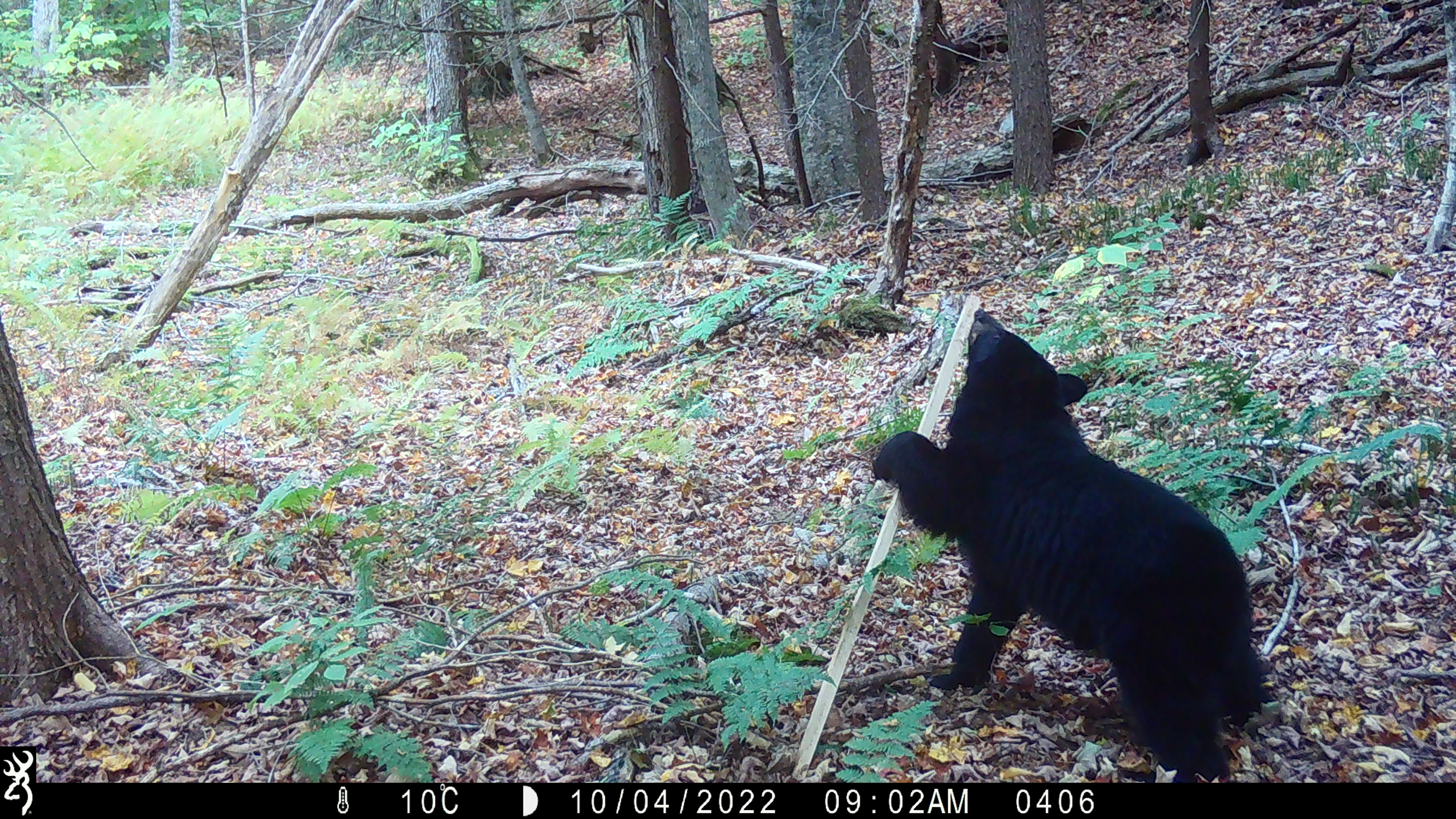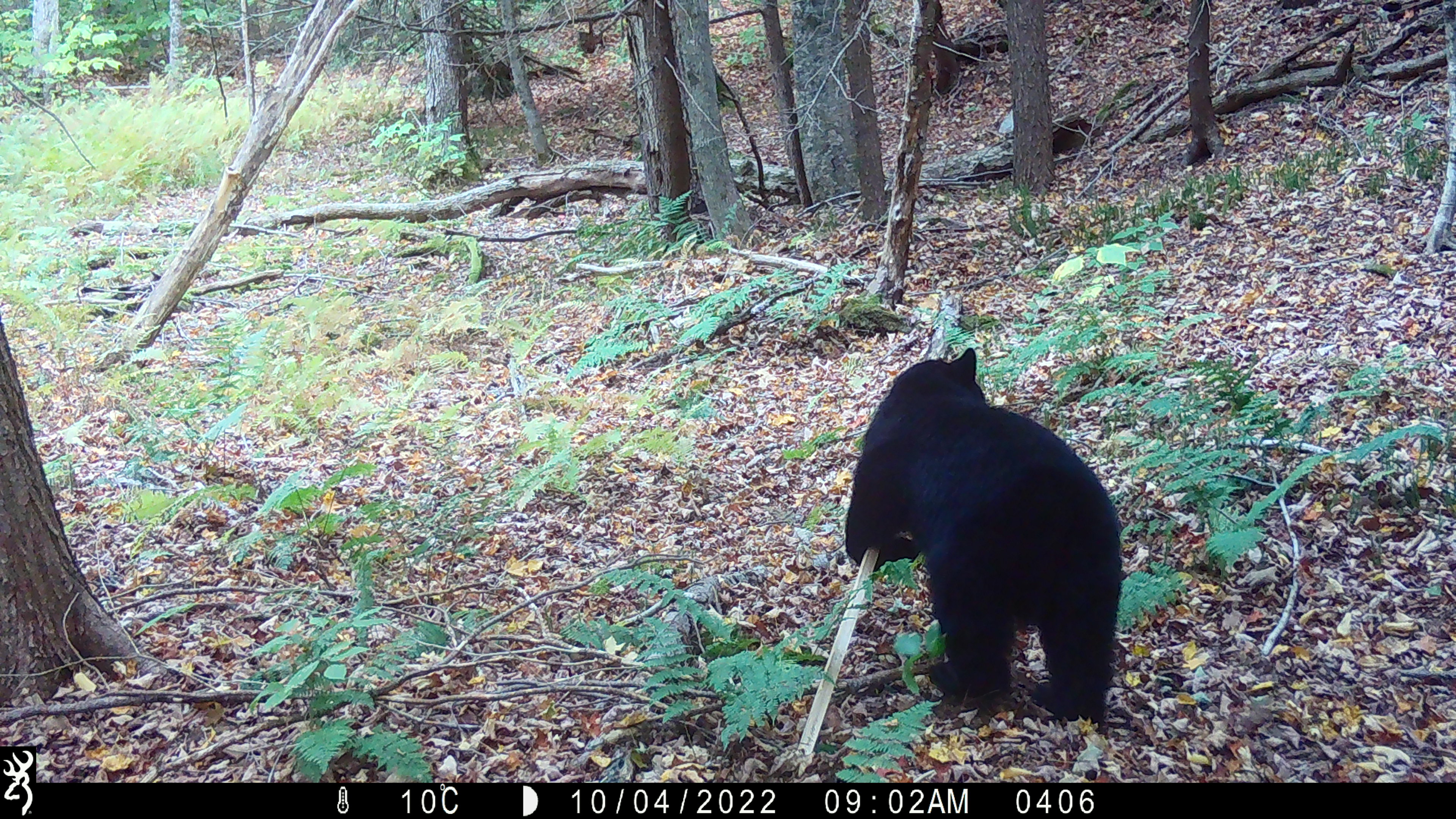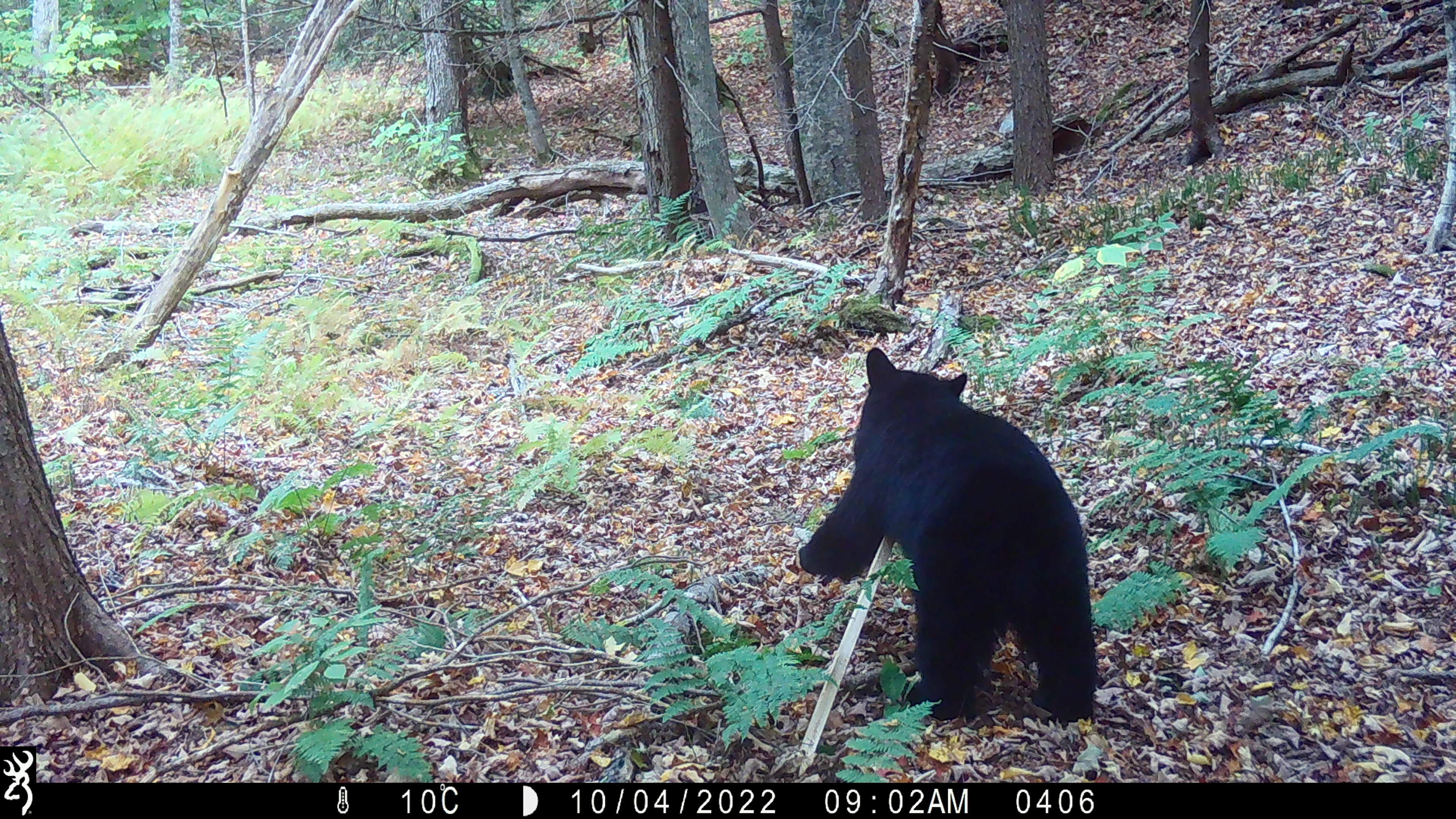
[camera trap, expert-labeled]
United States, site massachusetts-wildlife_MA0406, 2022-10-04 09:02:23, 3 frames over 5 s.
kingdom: Animalia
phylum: Chordata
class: Mammalia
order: Carnivora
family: Ursidae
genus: Ursus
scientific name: Ursus americanus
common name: black bear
Black bear (Ursus americanus).